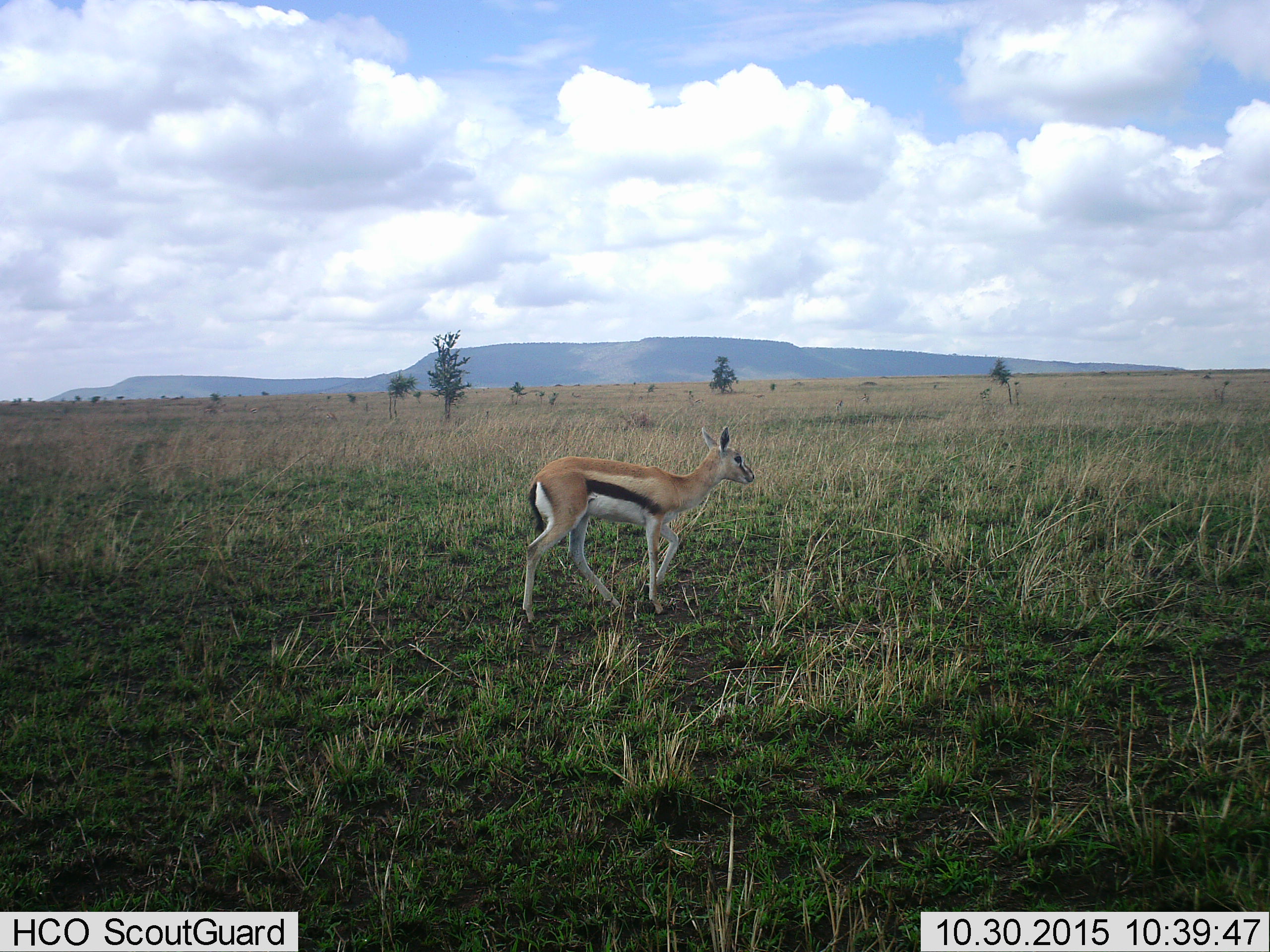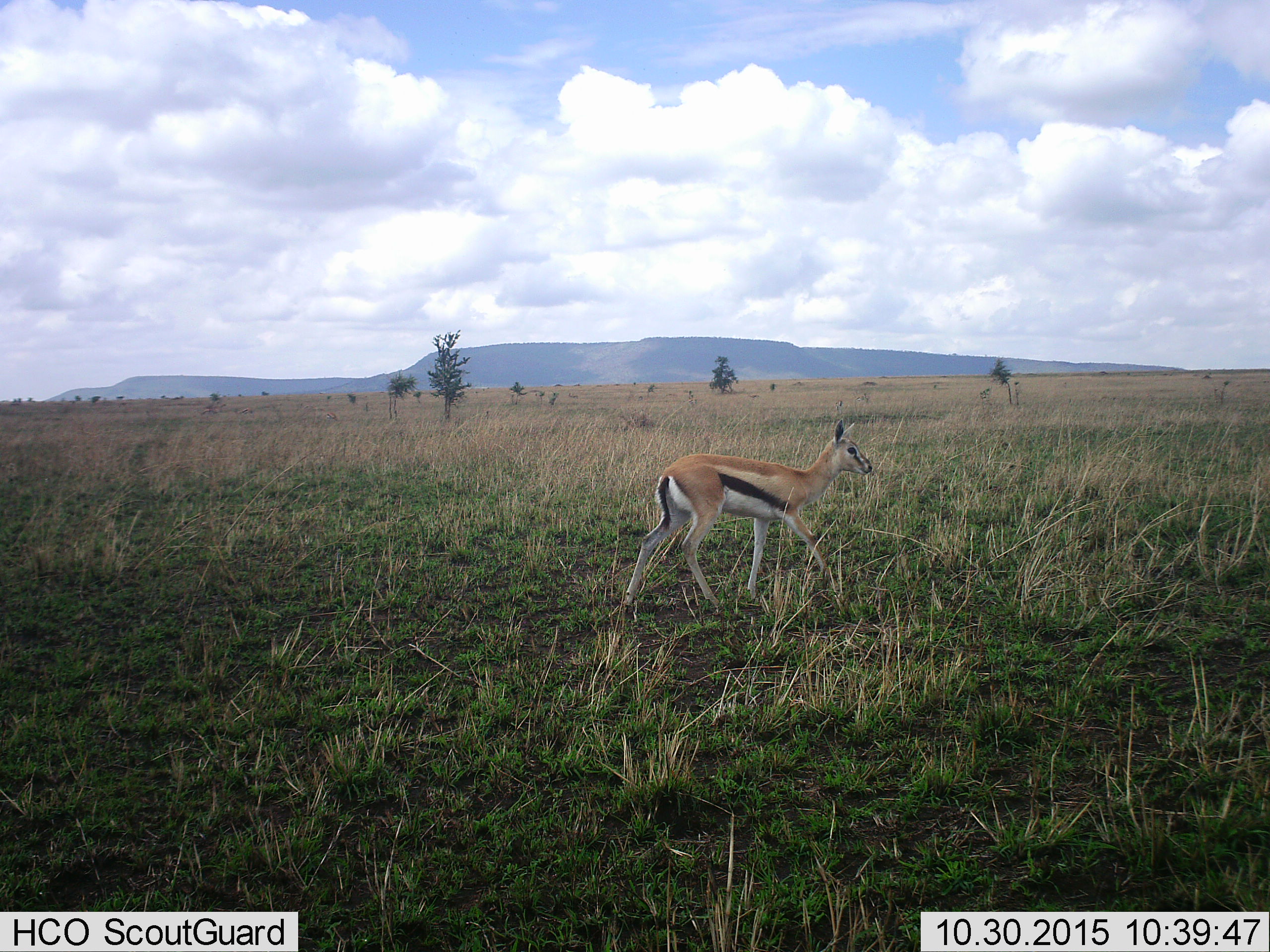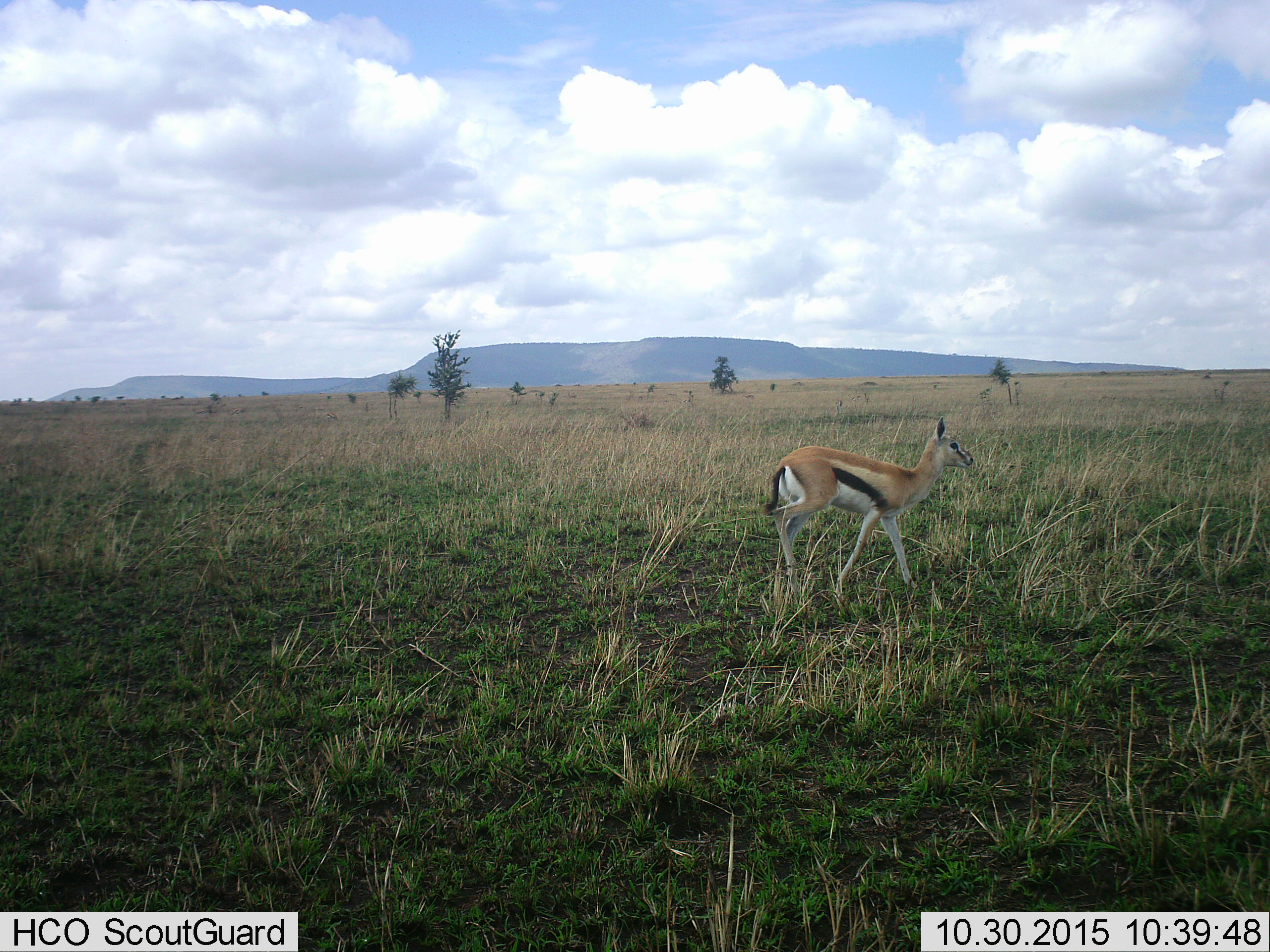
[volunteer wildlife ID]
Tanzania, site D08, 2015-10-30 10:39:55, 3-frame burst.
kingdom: Animalia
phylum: Chordata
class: Mammalia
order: Artiodactyla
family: Bovidae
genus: Eudorcas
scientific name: Eudorcas thomsonii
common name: thomson's gazelle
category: gazellethomsons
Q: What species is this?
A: Gazellethomsons (thomson's gazelle) (Eudorcas thomsonii).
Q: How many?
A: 1.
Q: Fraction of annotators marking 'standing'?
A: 23%.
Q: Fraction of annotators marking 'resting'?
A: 0%.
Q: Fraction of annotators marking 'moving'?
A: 85%.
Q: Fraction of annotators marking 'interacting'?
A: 0%.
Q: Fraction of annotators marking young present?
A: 23%.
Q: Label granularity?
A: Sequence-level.